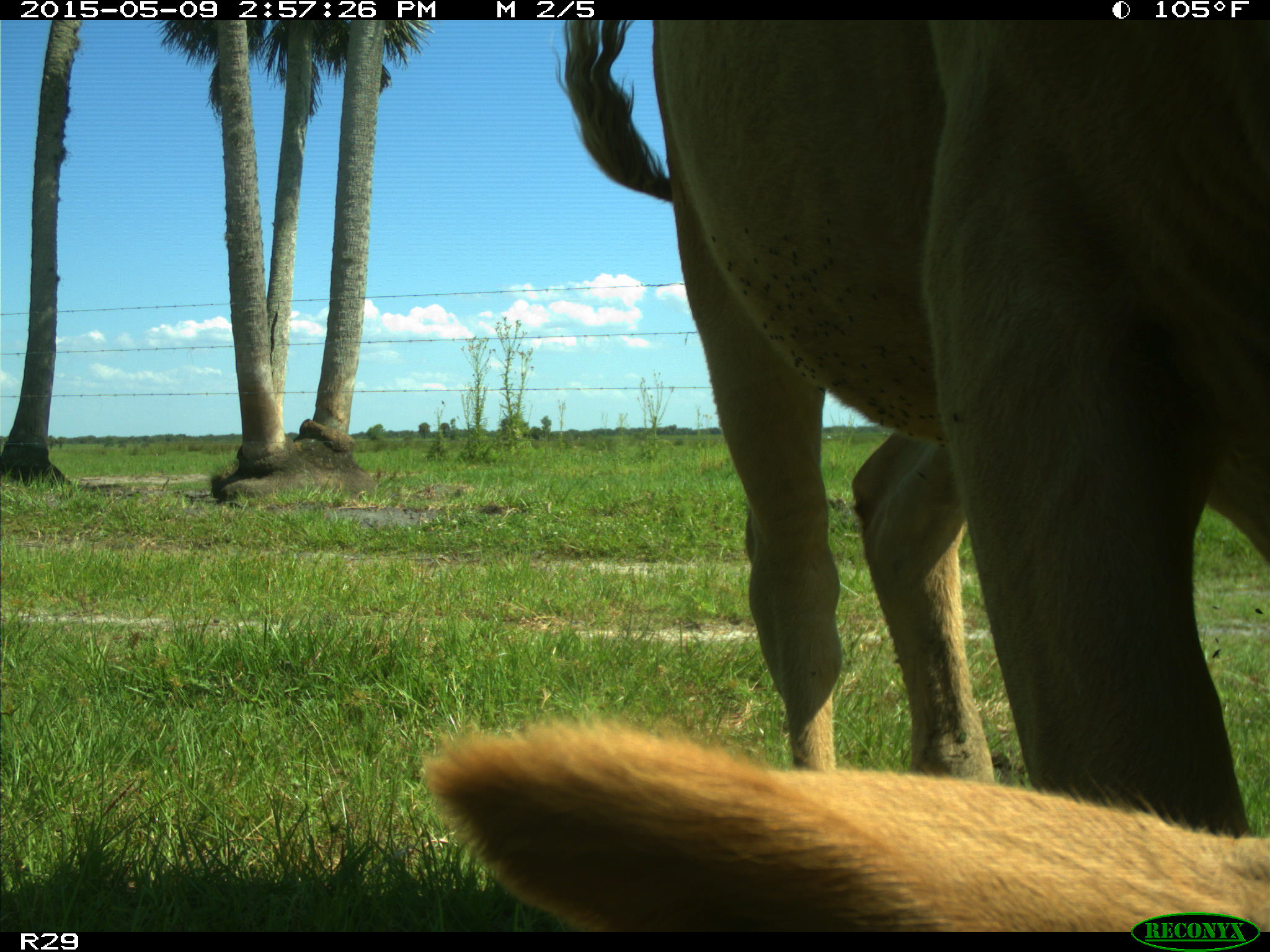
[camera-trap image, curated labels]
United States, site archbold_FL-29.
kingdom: Animalia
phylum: Chordata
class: Mammalia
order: Artiodactyla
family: Bovidae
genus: Bos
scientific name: Bos taurus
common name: domestic cow